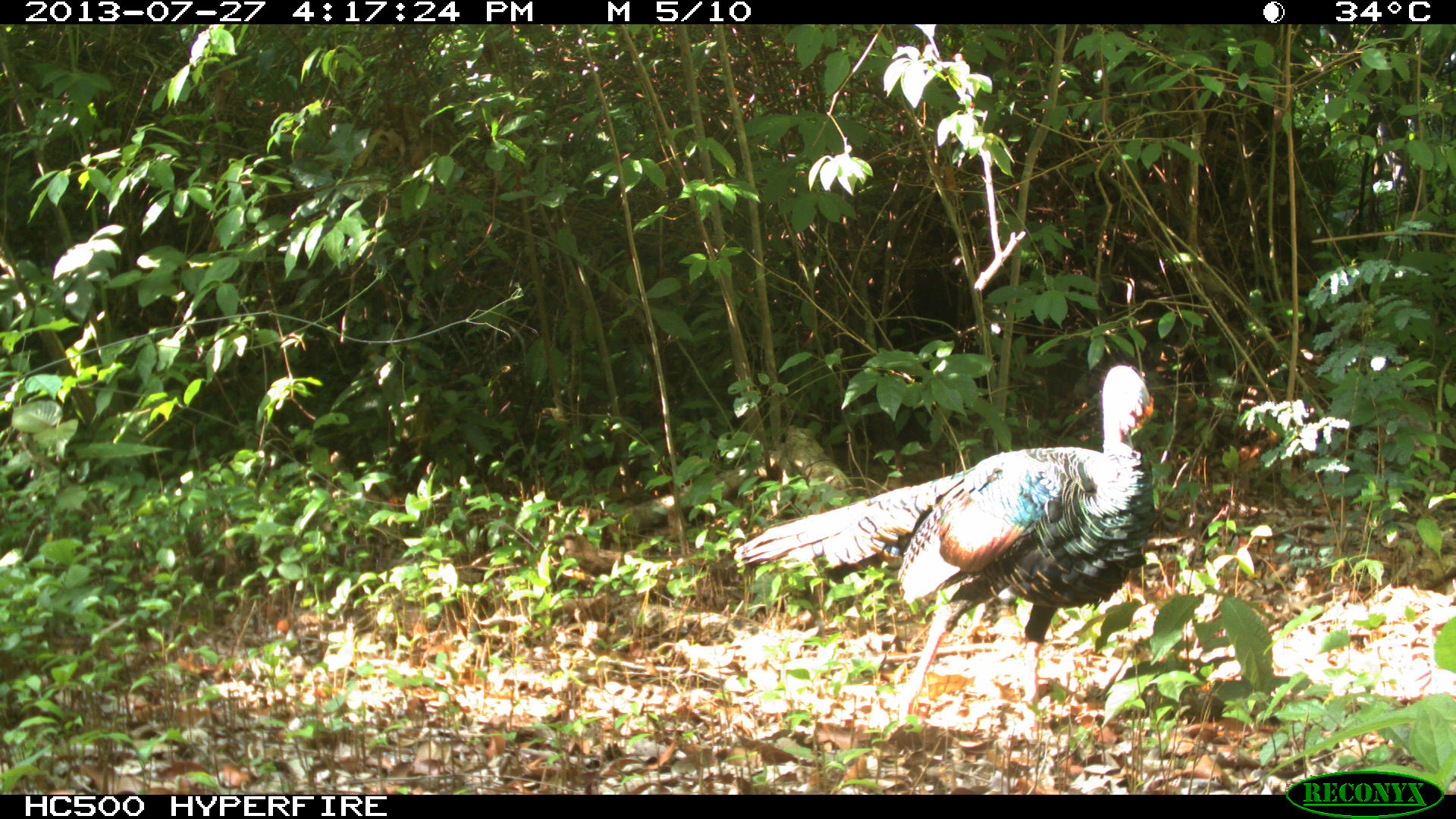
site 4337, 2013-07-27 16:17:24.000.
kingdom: Animalia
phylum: Chordata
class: Aves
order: Galliformes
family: Phasianidae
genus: Meleagris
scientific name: Meleagris ocellata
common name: ocellated turkey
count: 2